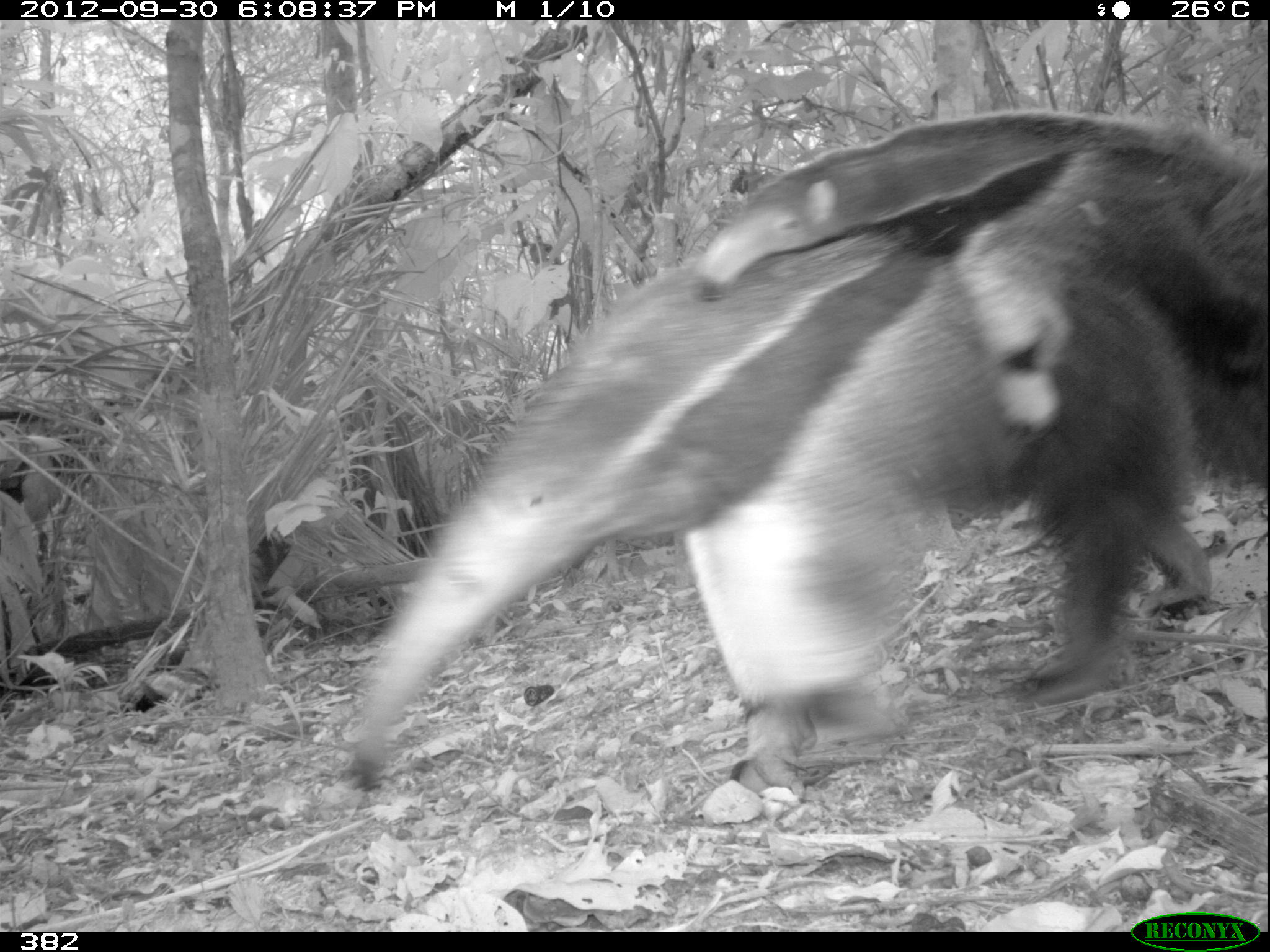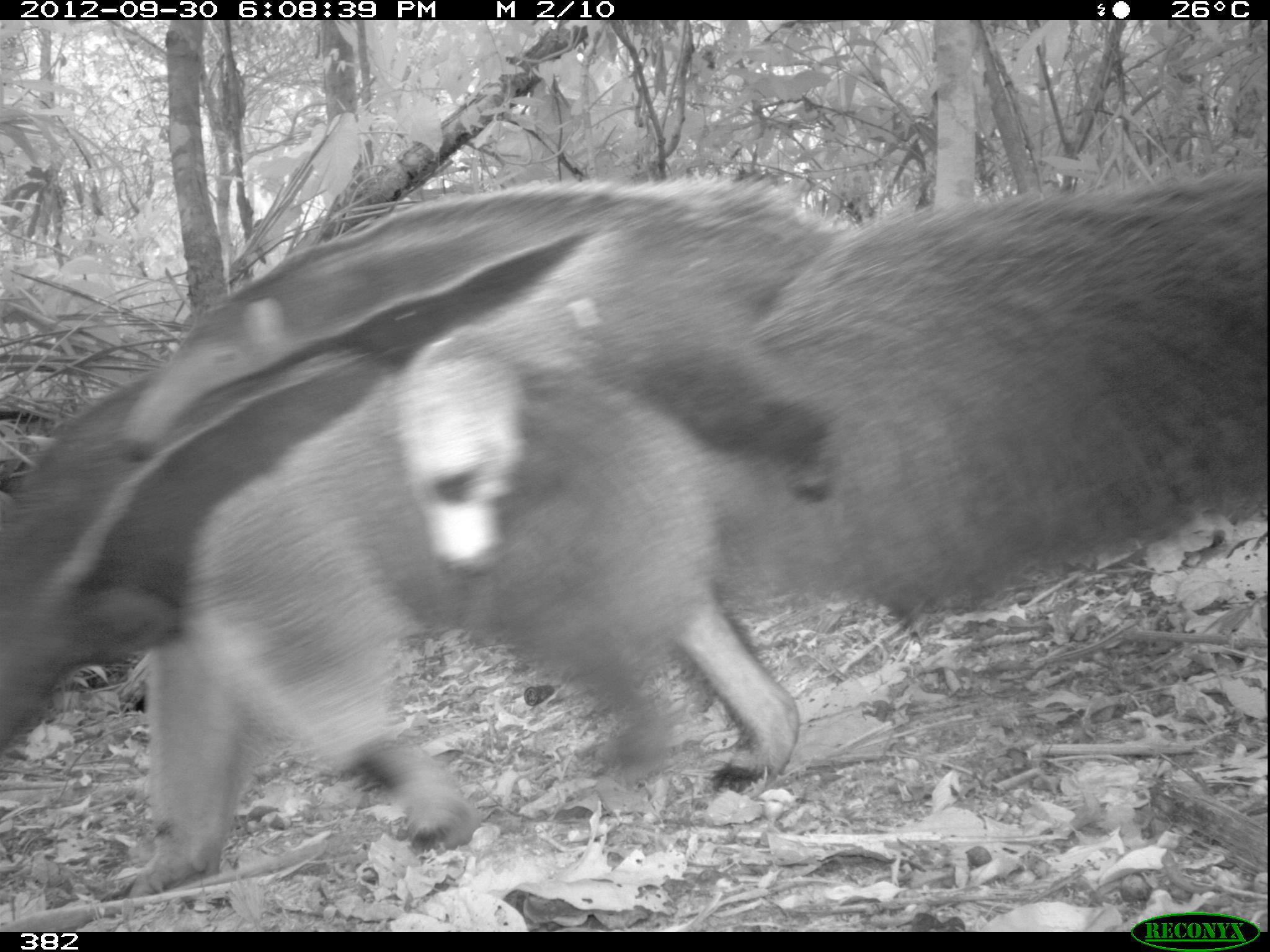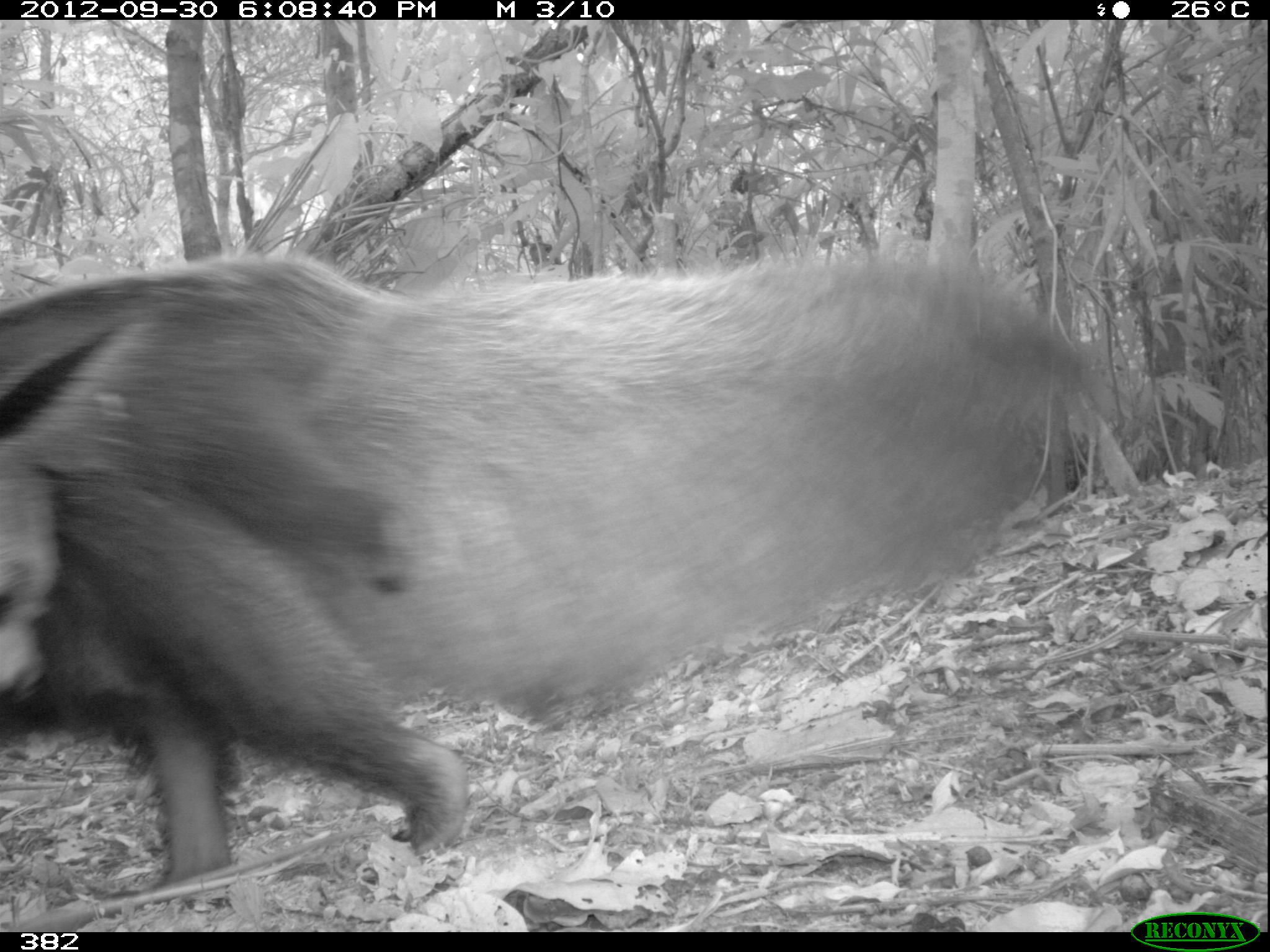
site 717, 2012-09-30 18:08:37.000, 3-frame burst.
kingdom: Animalia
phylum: Chordata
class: Mammalia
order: Pilosa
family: Myrmecophagidae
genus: Myrmecophaga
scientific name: Myrmecophaga tridactyla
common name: giant anteater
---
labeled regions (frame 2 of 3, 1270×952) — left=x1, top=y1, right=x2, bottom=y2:
myrmecophaga tridactyla: left=0, top=177, right=1259, bottom=897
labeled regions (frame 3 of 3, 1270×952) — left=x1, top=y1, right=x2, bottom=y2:
myrmecophaga tridactyla: left=0, top=242, right=1092, bottom=892